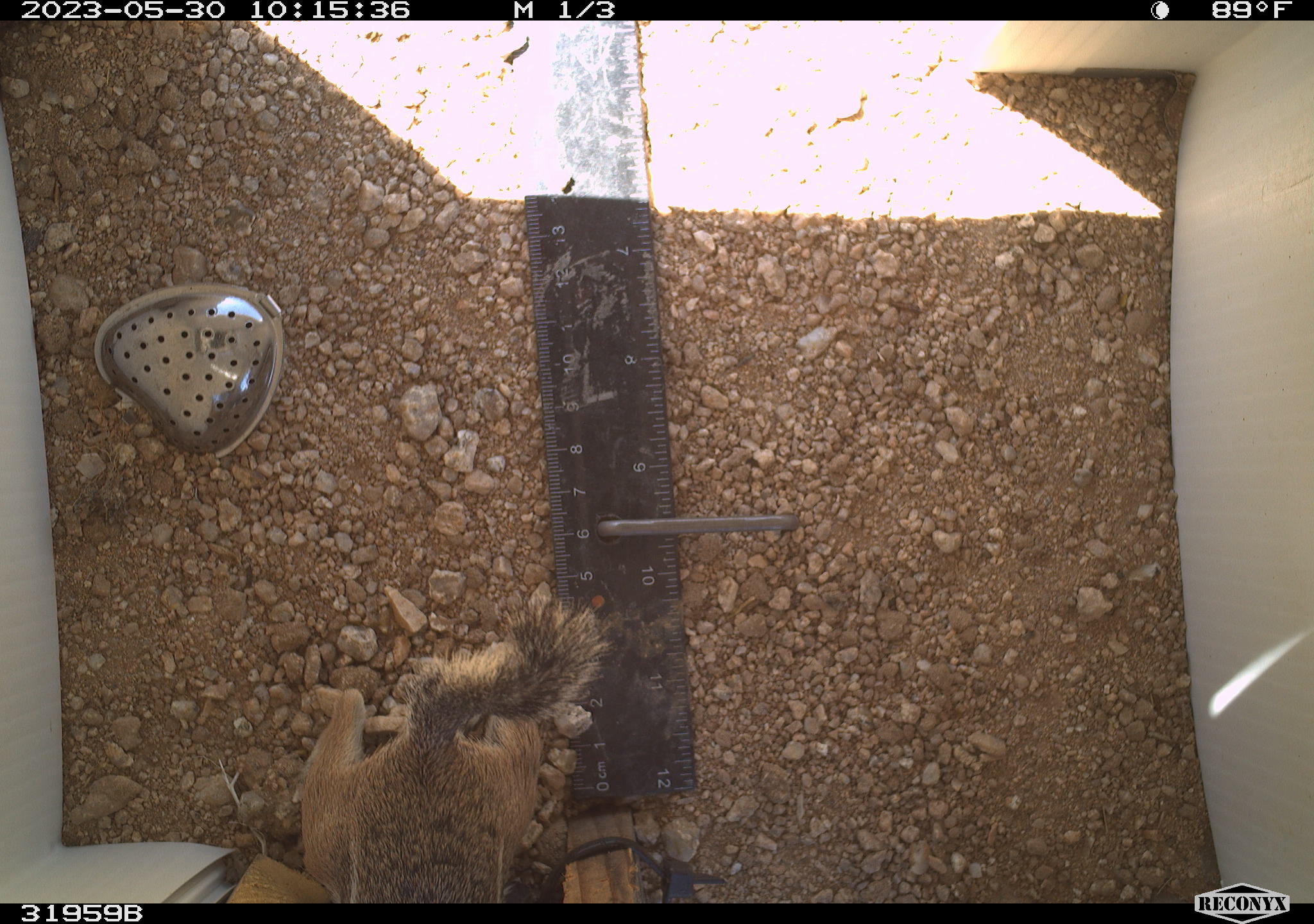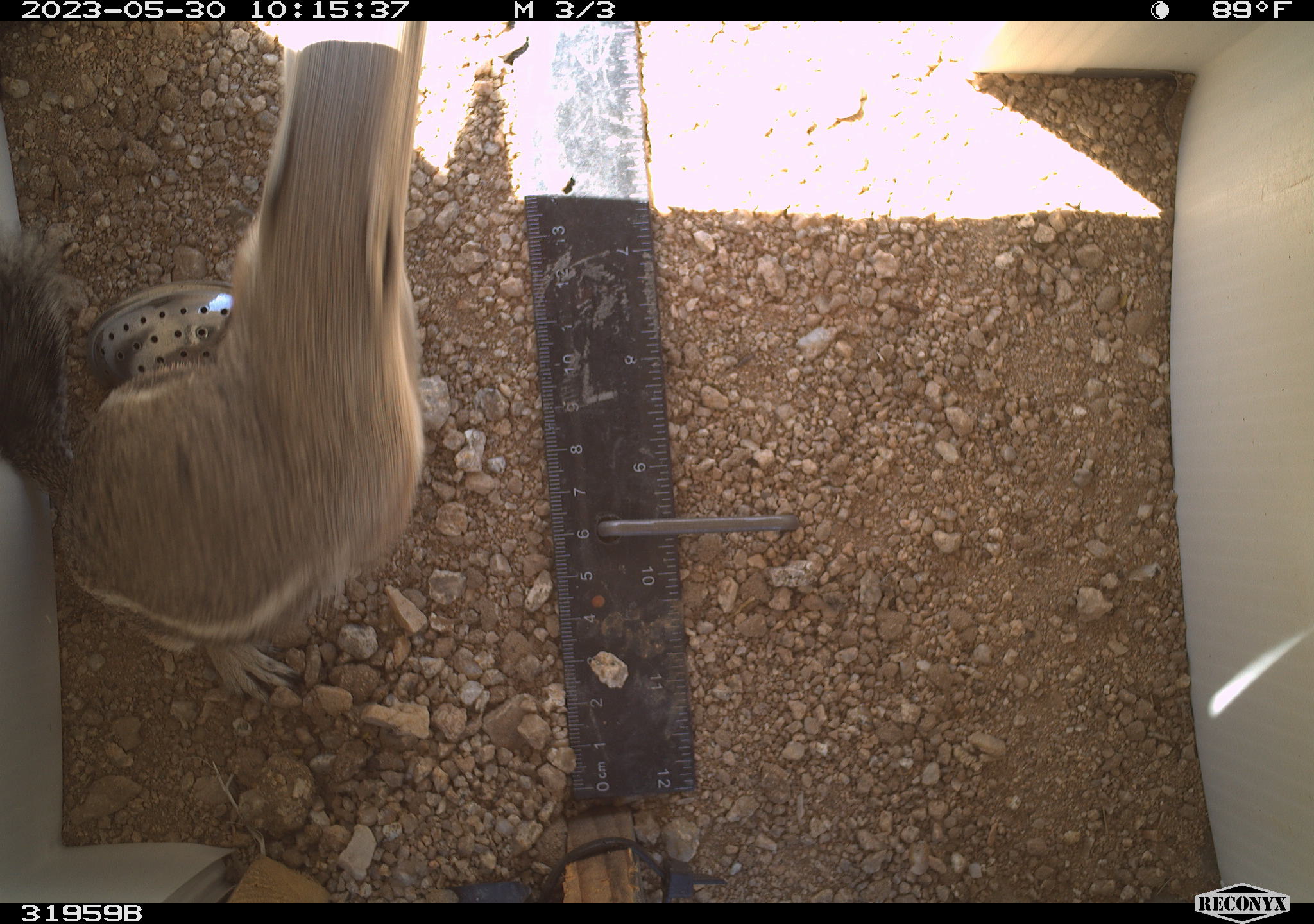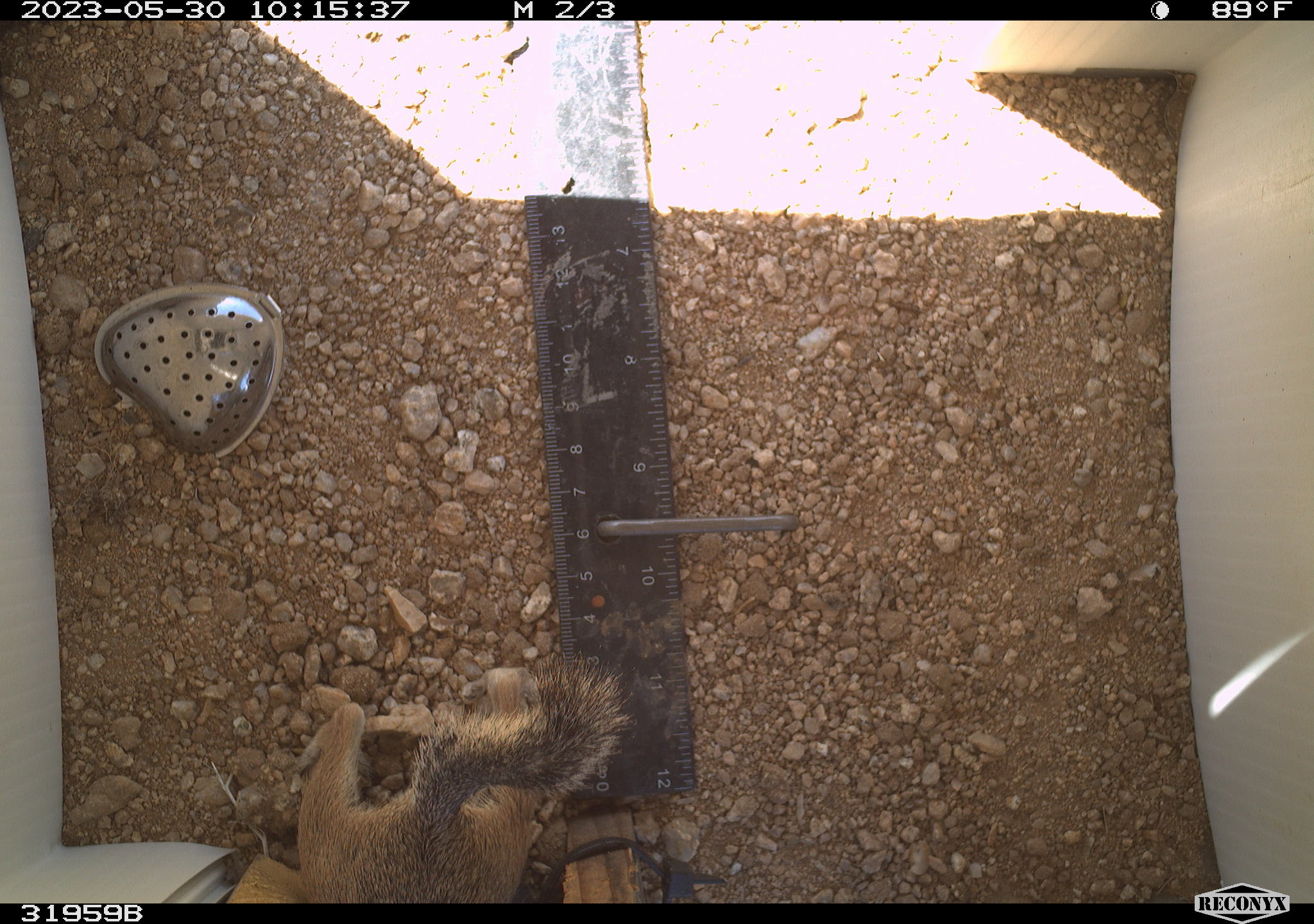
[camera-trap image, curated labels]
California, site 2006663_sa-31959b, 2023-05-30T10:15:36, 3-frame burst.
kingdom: Animalia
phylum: Chordata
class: Mammalia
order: Rodentia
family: Sciuridae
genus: Ammospermophilus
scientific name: Ammospermophilus leucurus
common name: white-tailed antelope squirrel